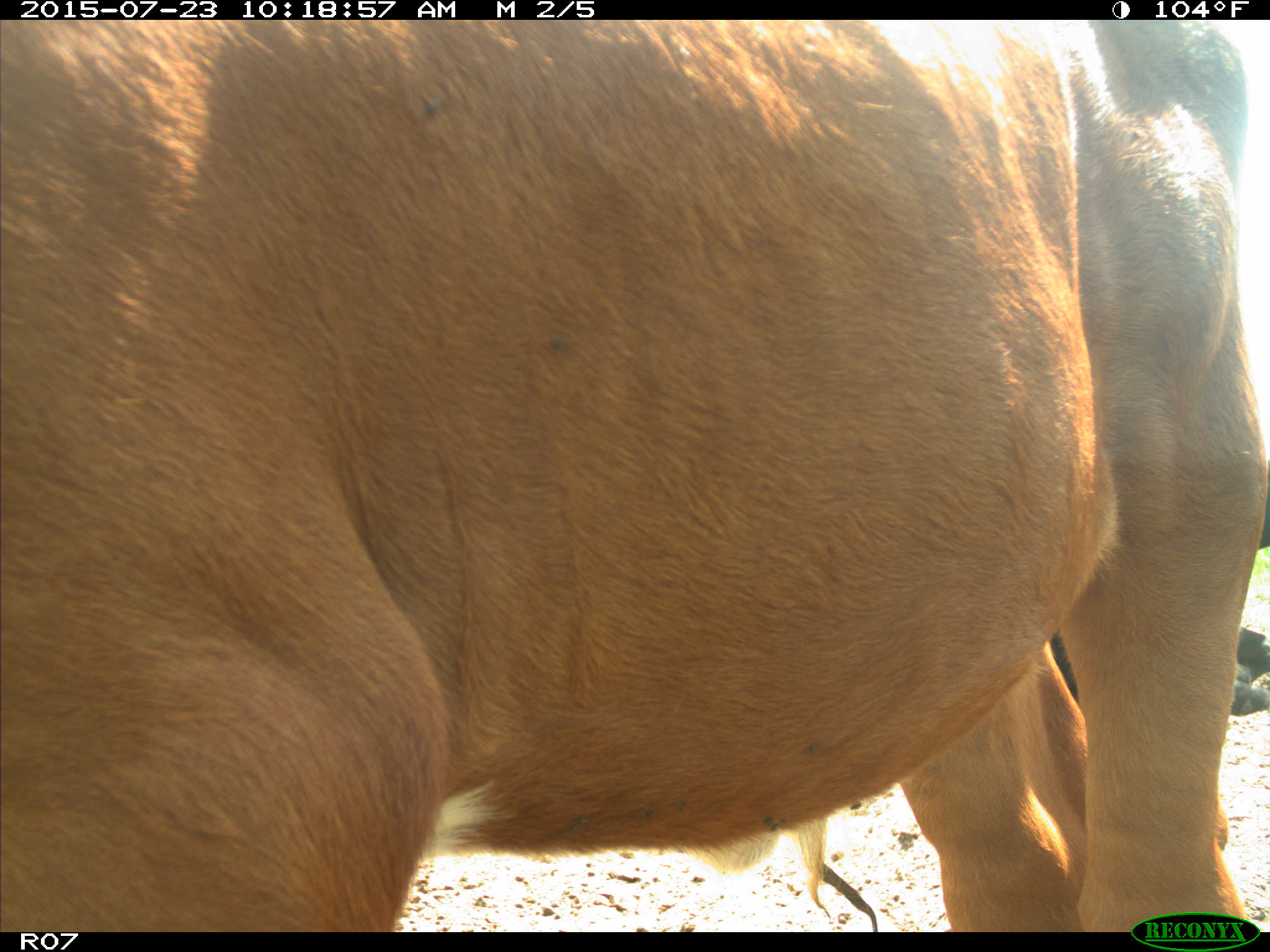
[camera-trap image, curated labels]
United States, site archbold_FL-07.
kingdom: Animalia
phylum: Chordata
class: Mammalia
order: Artiodactyla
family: Bovidae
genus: Bos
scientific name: Bos taurus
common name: domestic cow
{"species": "Bos taurus (domestic cow)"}